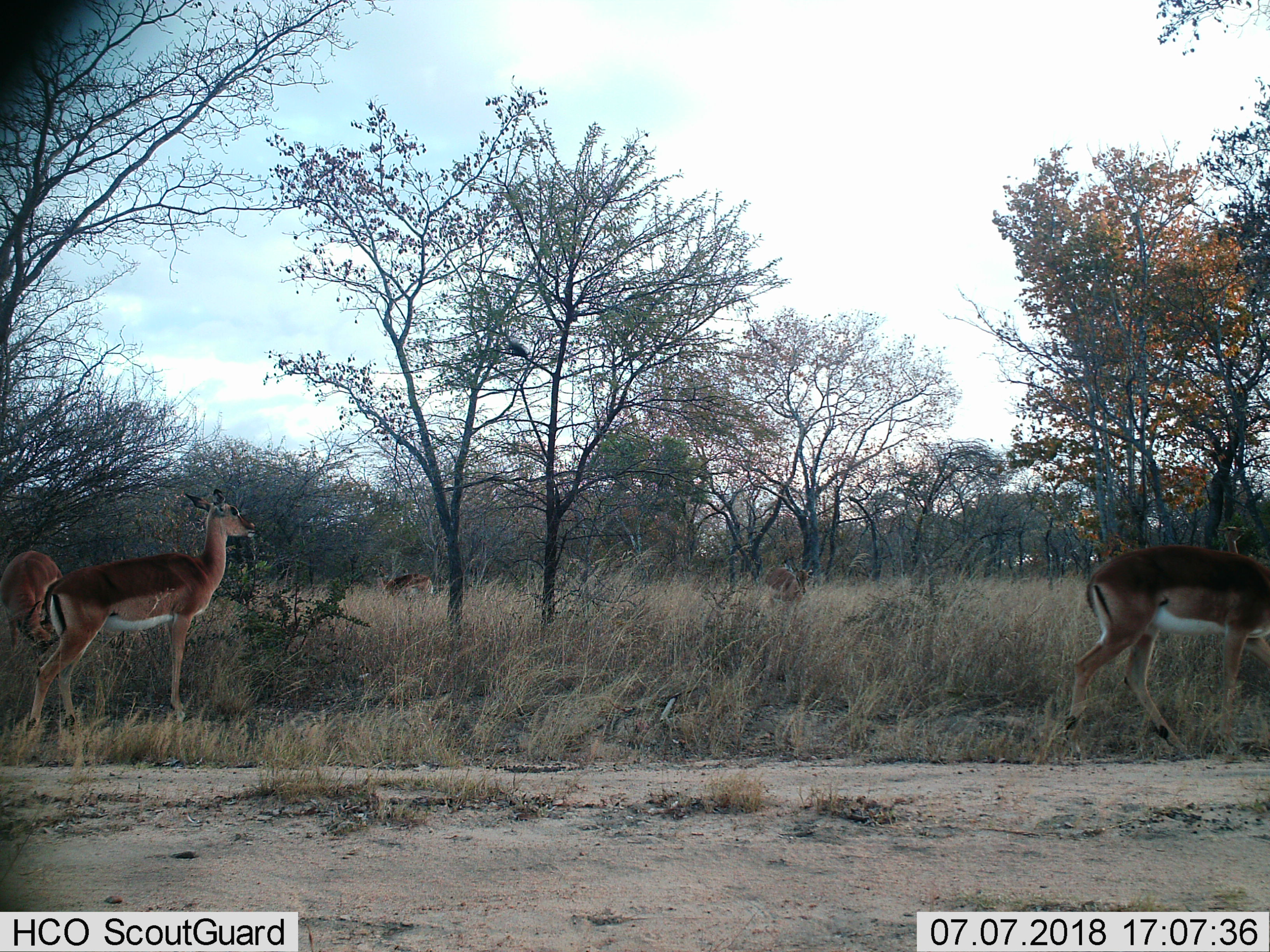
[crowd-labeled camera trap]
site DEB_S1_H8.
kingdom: Animalia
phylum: Chordata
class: Mammalia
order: Artiodactyla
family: Bovidae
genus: Aepyceros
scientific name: Aepyceros melampus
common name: impala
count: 5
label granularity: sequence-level